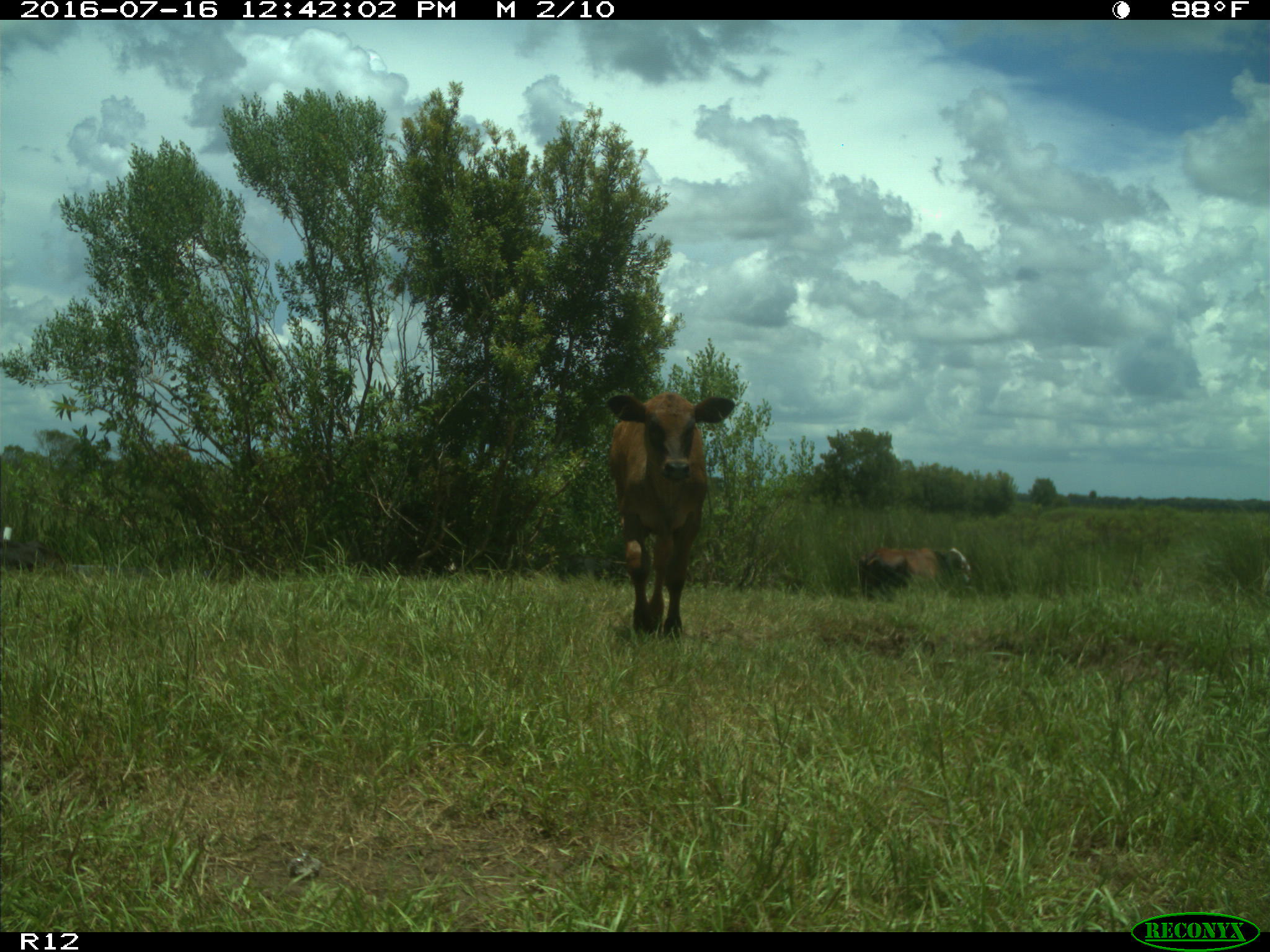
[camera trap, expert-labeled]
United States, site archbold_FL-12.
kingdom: Animalia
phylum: Chordata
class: Mammalia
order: Artiodactyla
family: Bovidae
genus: Bos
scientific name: Bos taurus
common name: domestic cow